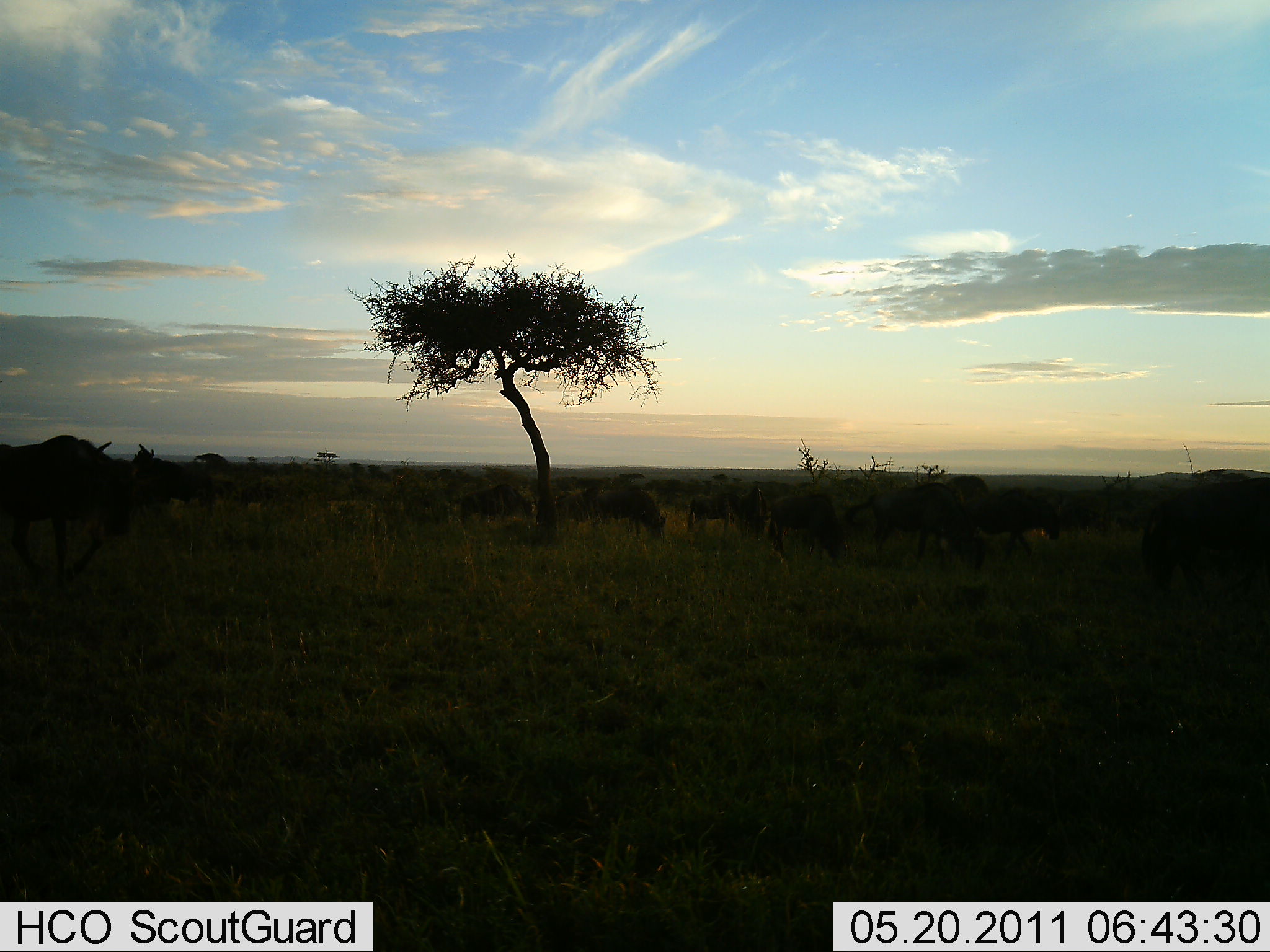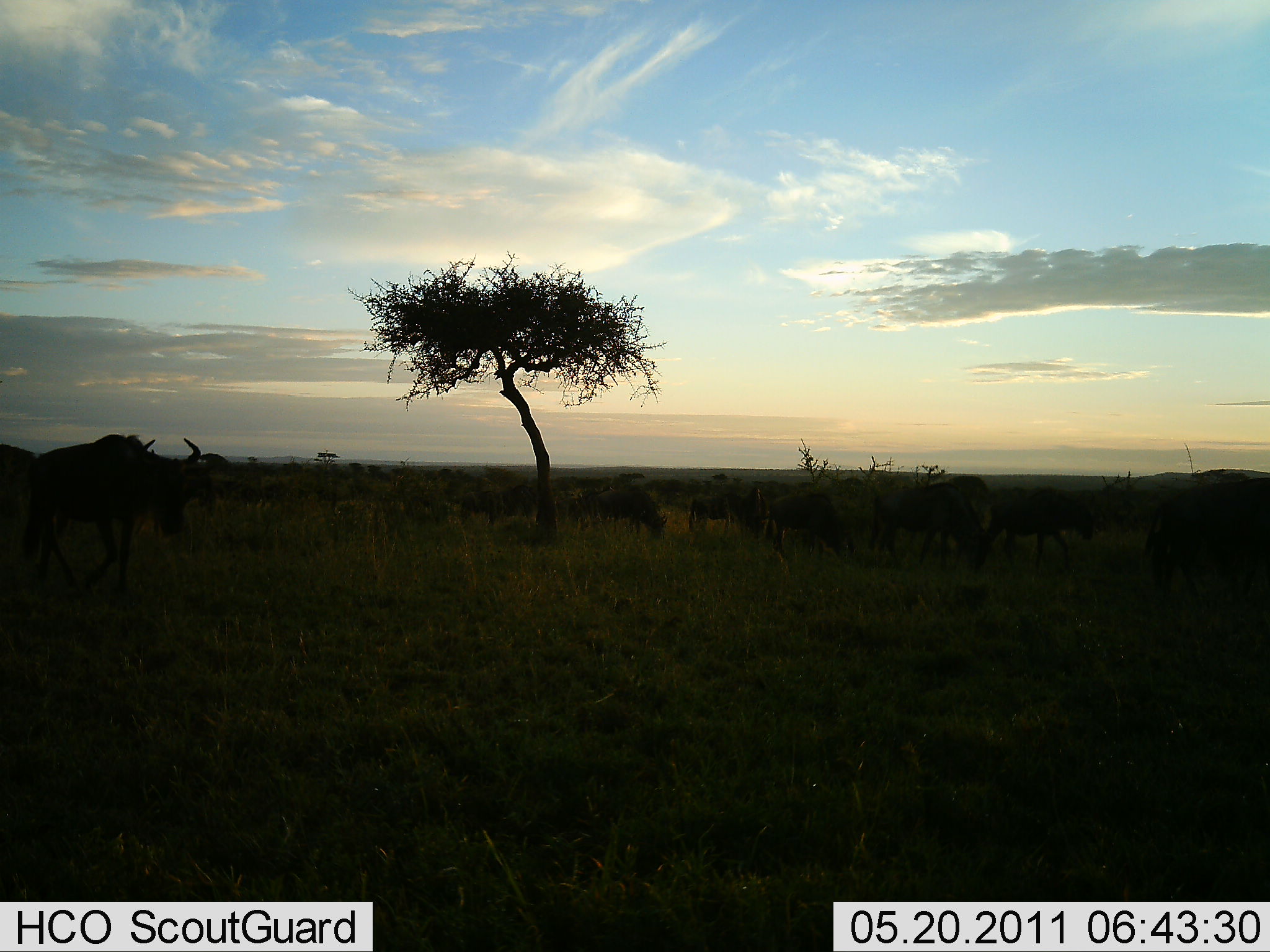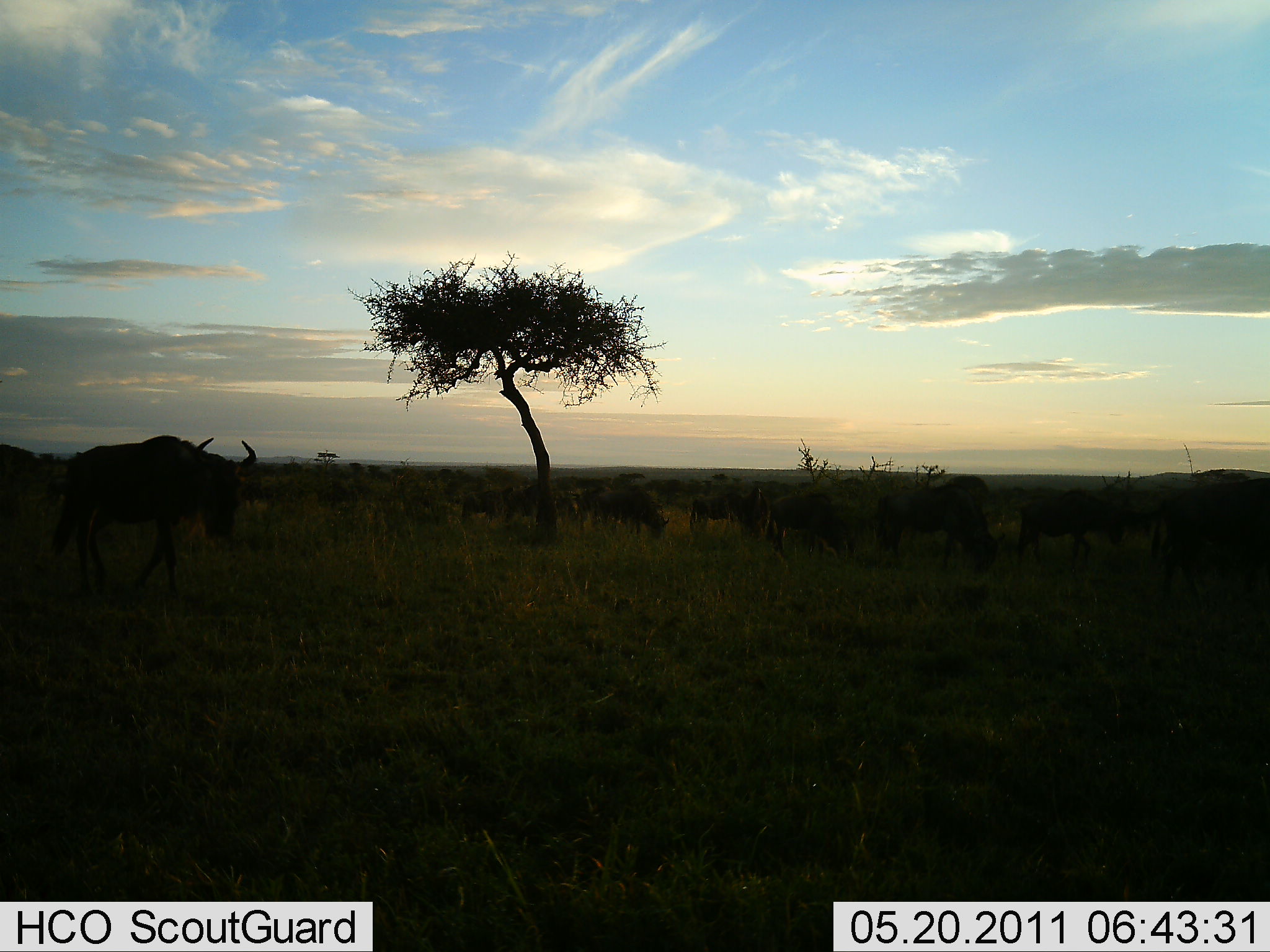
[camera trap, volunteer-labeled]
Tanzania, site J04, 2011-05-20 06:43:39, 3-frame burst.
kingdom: Animalia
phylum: Chordata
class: Mammalia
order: Artiodactyla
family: Bovidae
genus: Connochaetes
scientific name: Connochaetes taurinus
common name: blue wildebeest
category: wildebeest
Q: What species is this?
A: Wildebeest (blue wildebeest) (Connochaetes taurinus).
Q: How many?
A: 11-50.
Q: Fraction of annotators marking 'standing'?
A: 17%.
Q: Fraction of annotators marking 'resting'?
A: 0%.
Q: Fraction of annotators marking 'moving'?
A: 67%.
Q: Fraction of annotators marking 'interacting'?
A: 8%.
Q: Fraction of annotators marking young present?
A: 8%.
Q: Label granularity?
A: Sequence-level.